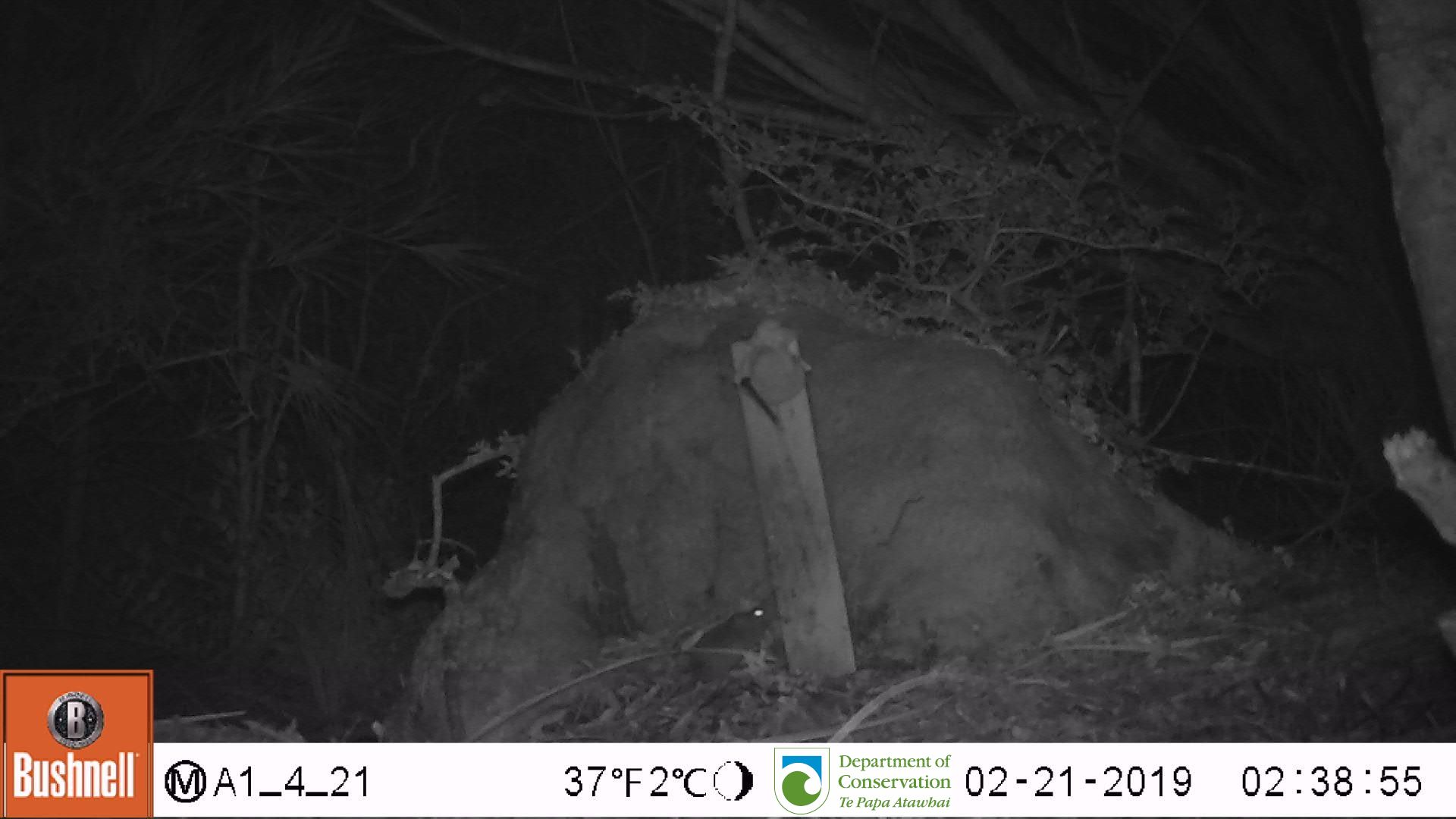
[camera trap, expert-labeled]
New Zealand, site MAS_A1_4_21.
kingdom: Animalia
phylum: Chordata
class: Mammalia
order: Rodentia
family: Muridae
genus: Mus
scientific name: Mus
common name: mouse